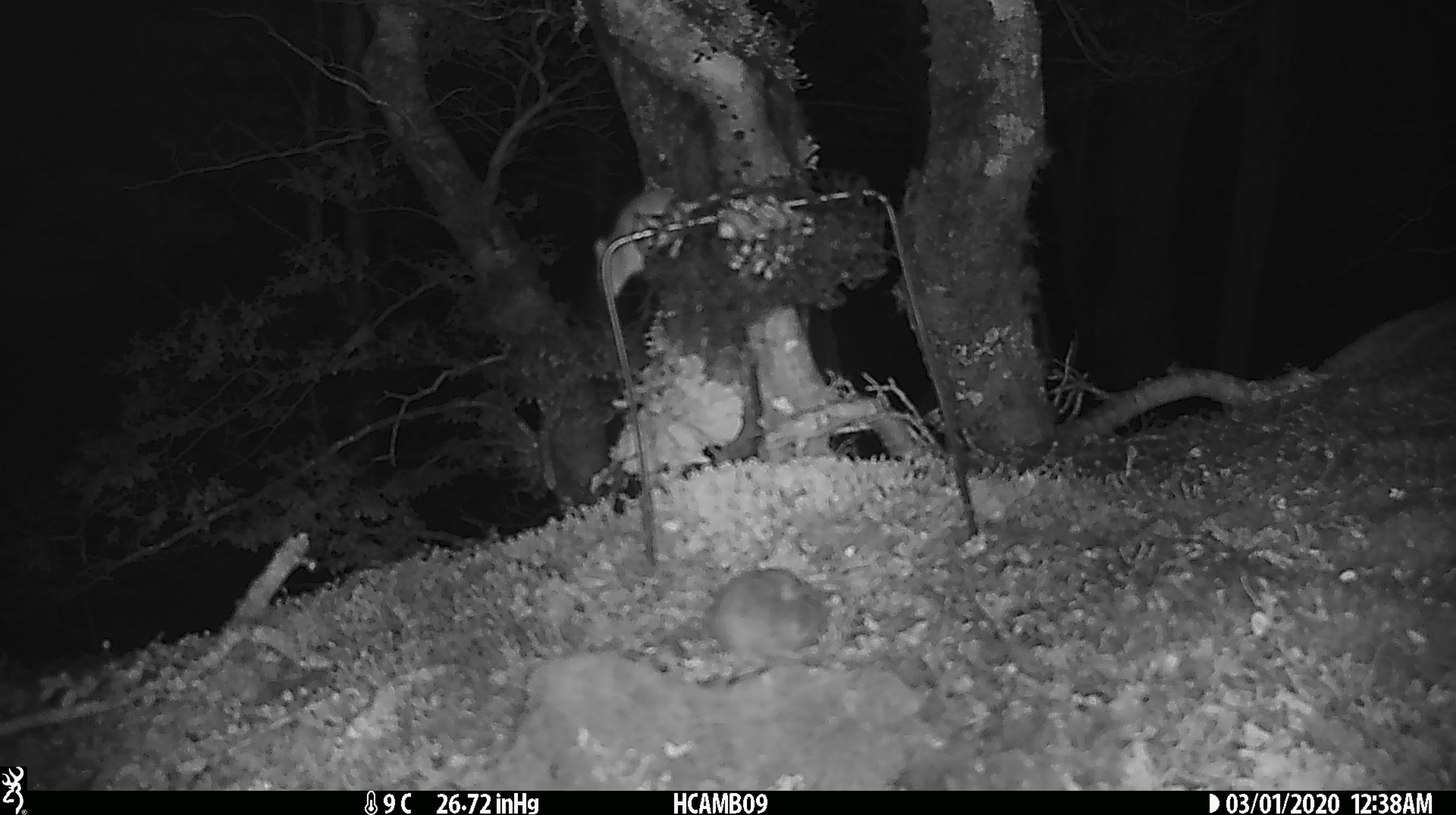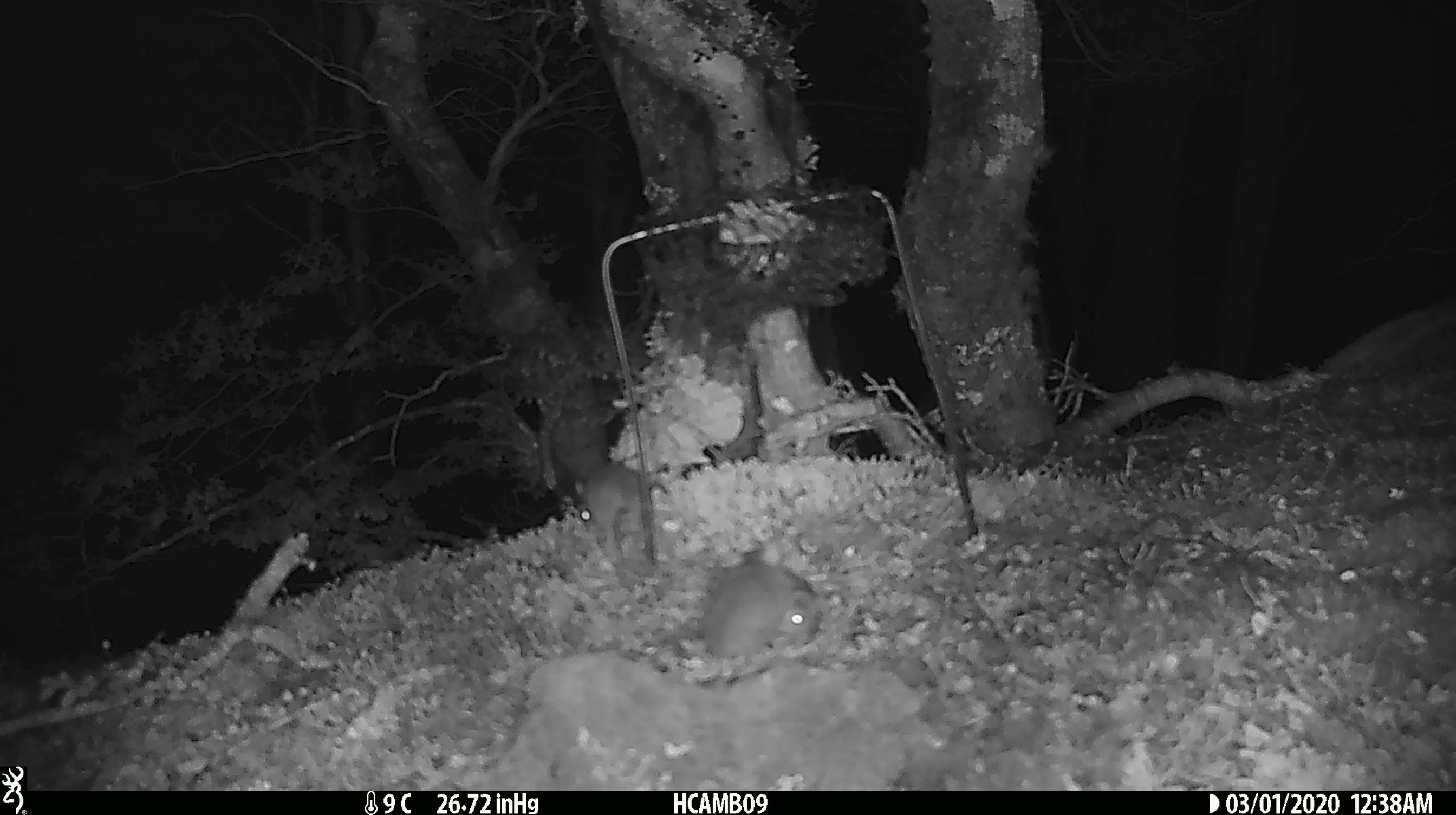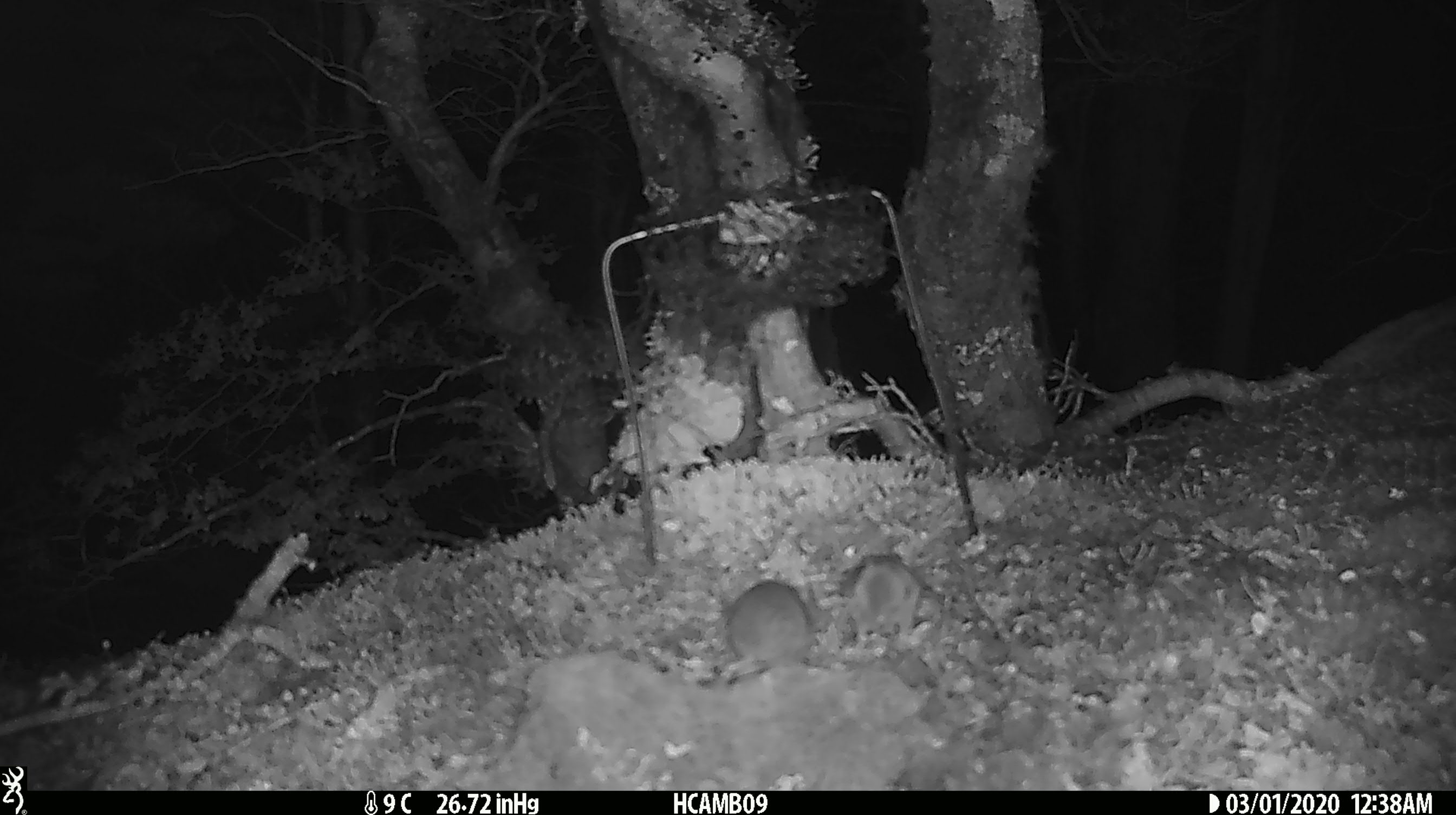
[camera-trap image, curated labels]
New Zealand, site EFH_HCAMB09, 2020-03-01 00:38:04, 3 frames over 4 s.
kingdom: Animalia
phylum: Chordata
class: Mammalia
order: Rodentia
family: Muridae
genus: Mus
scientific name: Mus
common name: mouse